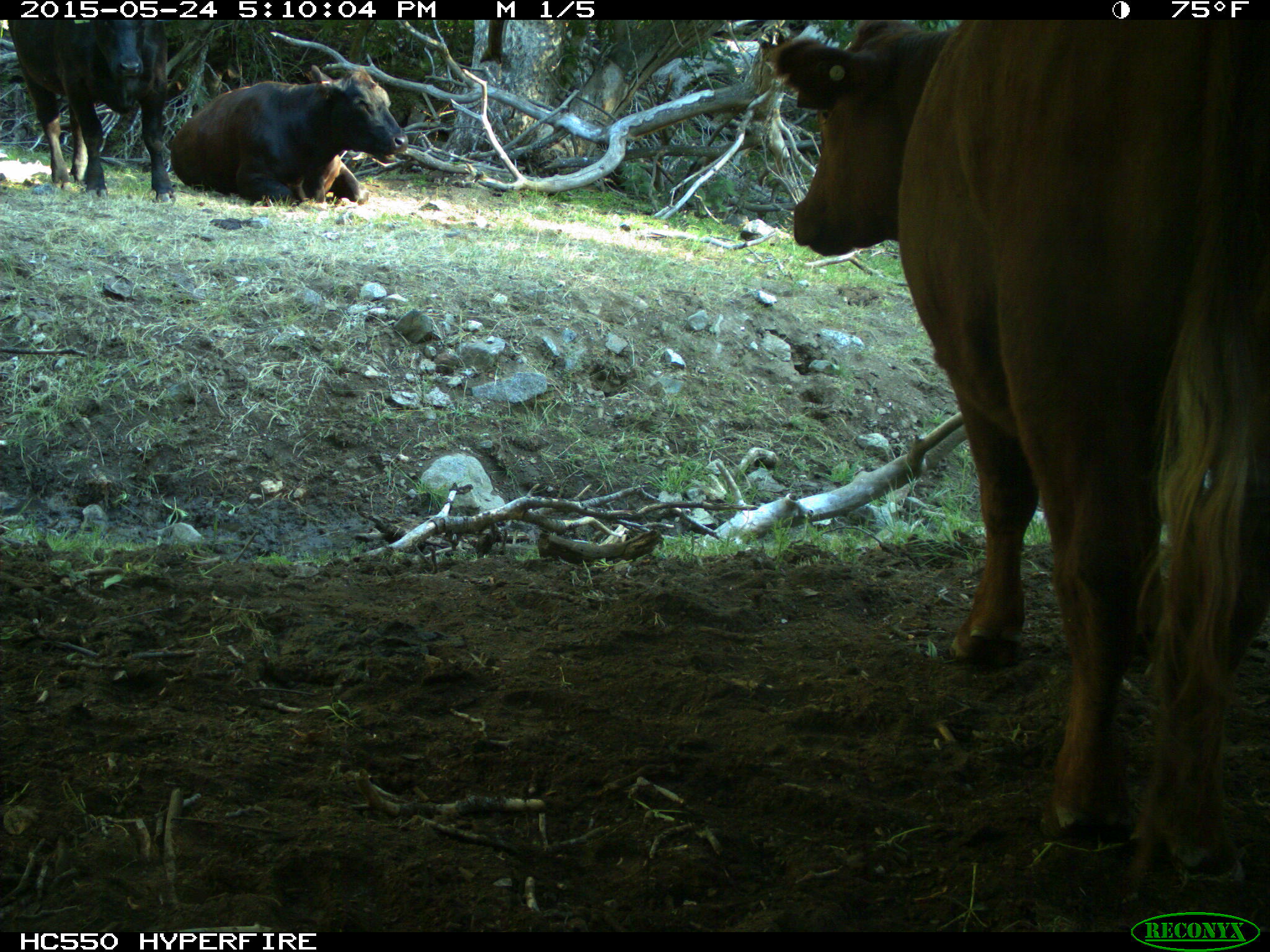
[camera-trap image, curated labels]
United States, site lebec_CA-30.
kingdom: Animalia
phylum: Chordata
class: Mammalia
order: Artiodactyla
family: Bovidae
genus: Bos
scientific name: Bos taurus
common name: domestic cow